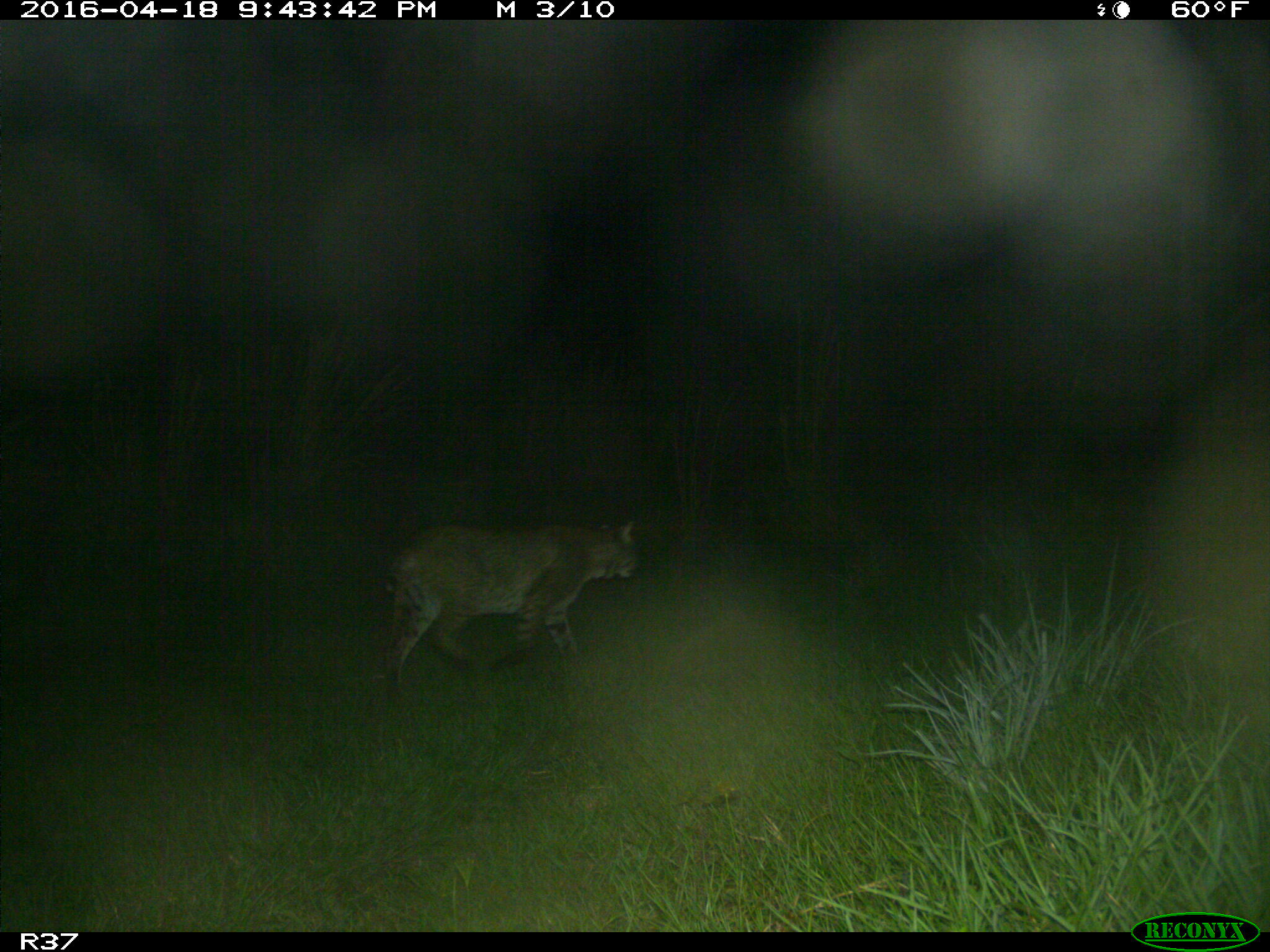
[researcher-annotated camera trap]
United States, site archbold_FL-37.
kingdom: Animalia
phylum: Chordata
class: Mammalia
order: Carnivora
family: Felidae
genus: Lynx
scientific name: Lynx rufus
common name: bobcat